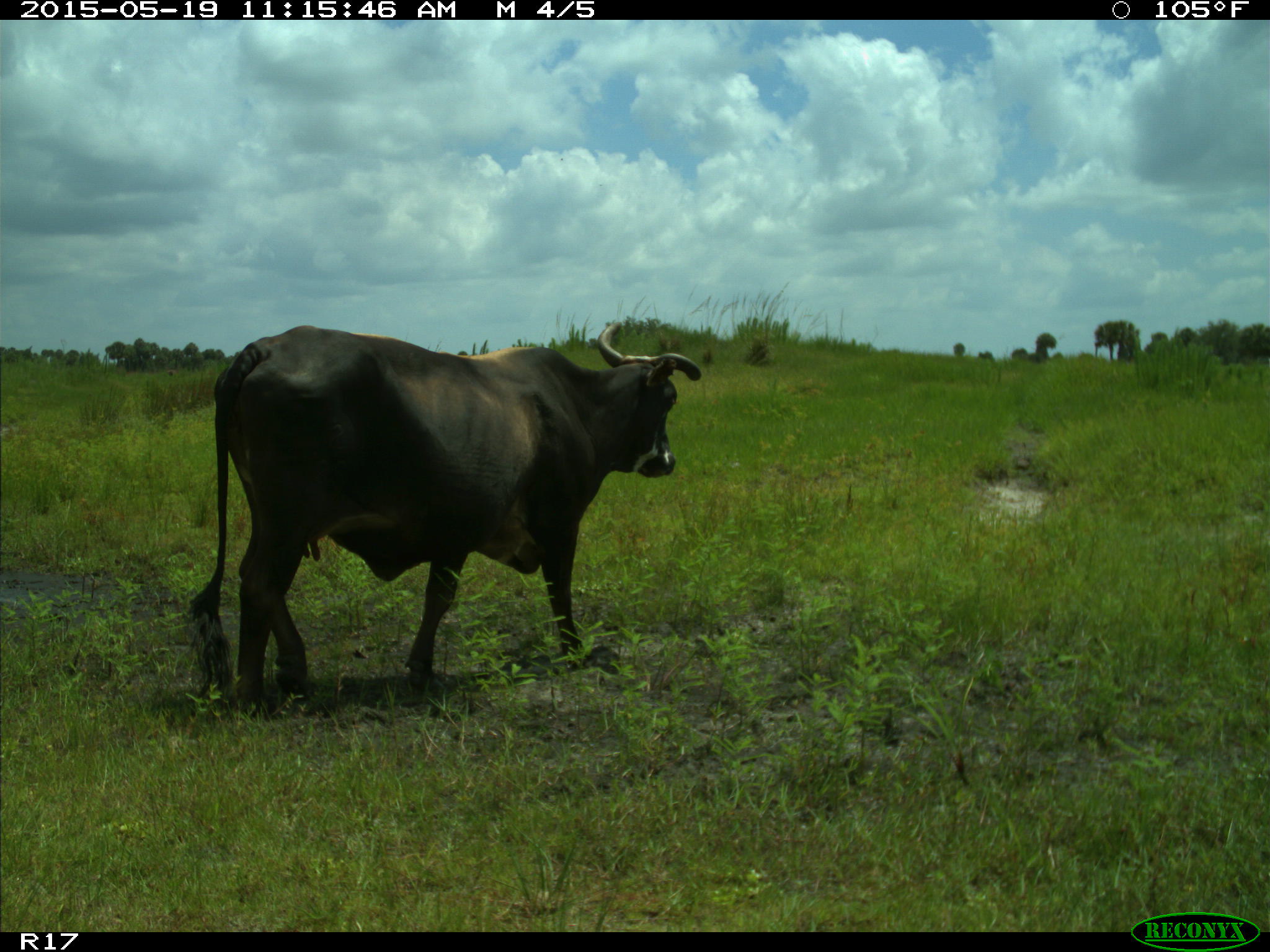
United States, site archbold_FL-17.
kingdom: Animalia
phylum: Chordata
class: Mammalia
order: Artiodactyla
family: Bovidae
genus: Bos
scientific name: Bos taurus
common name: domestic cow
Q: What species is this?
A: Bos taurus (domestic cow).